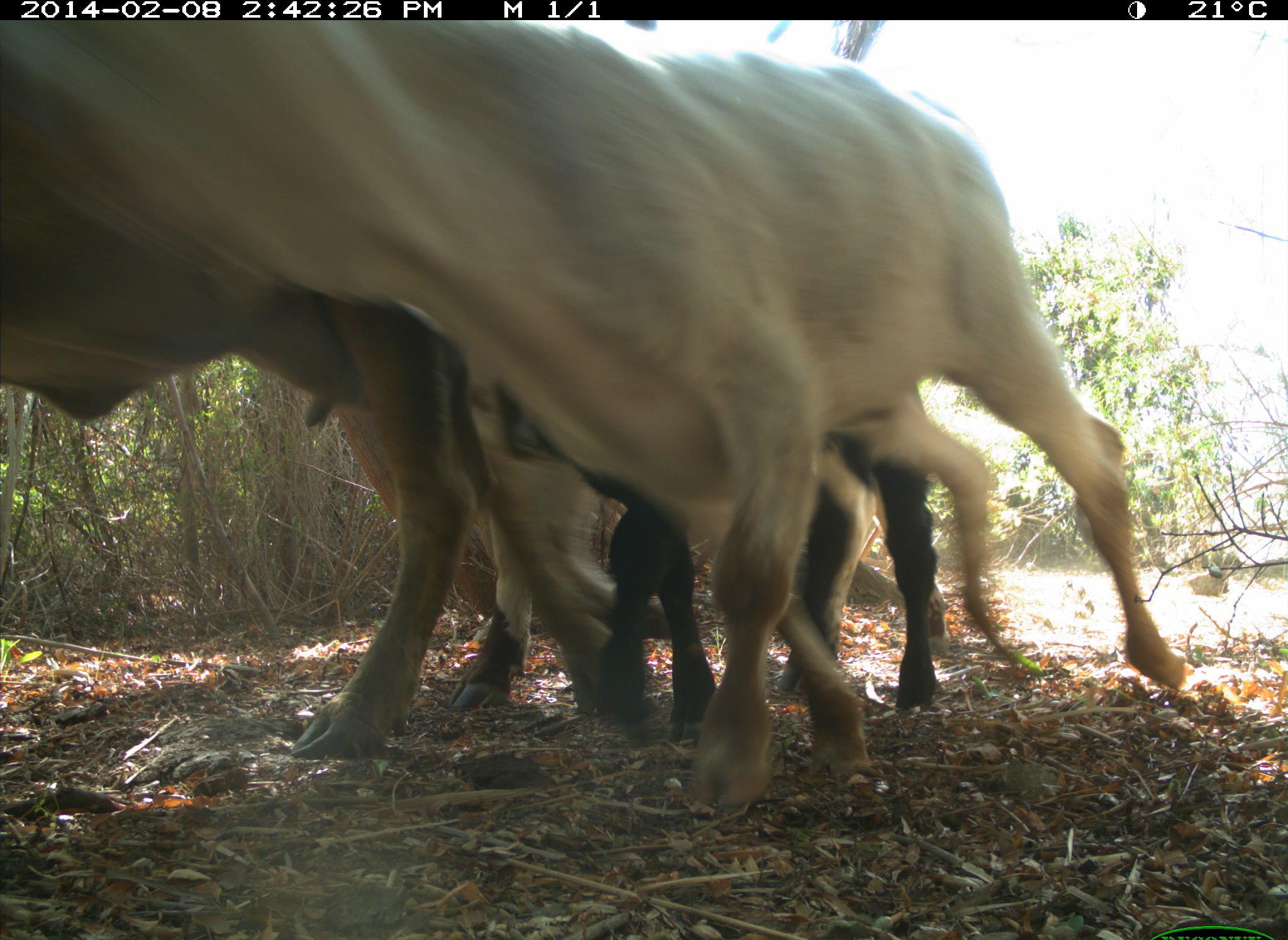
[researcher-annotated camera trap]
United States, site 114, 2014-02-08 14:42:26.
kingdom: Animalia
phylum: Chordata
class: Mammalia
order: Artiodactyla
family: Bovidae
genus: Bos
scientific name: Bos taurus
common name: cow